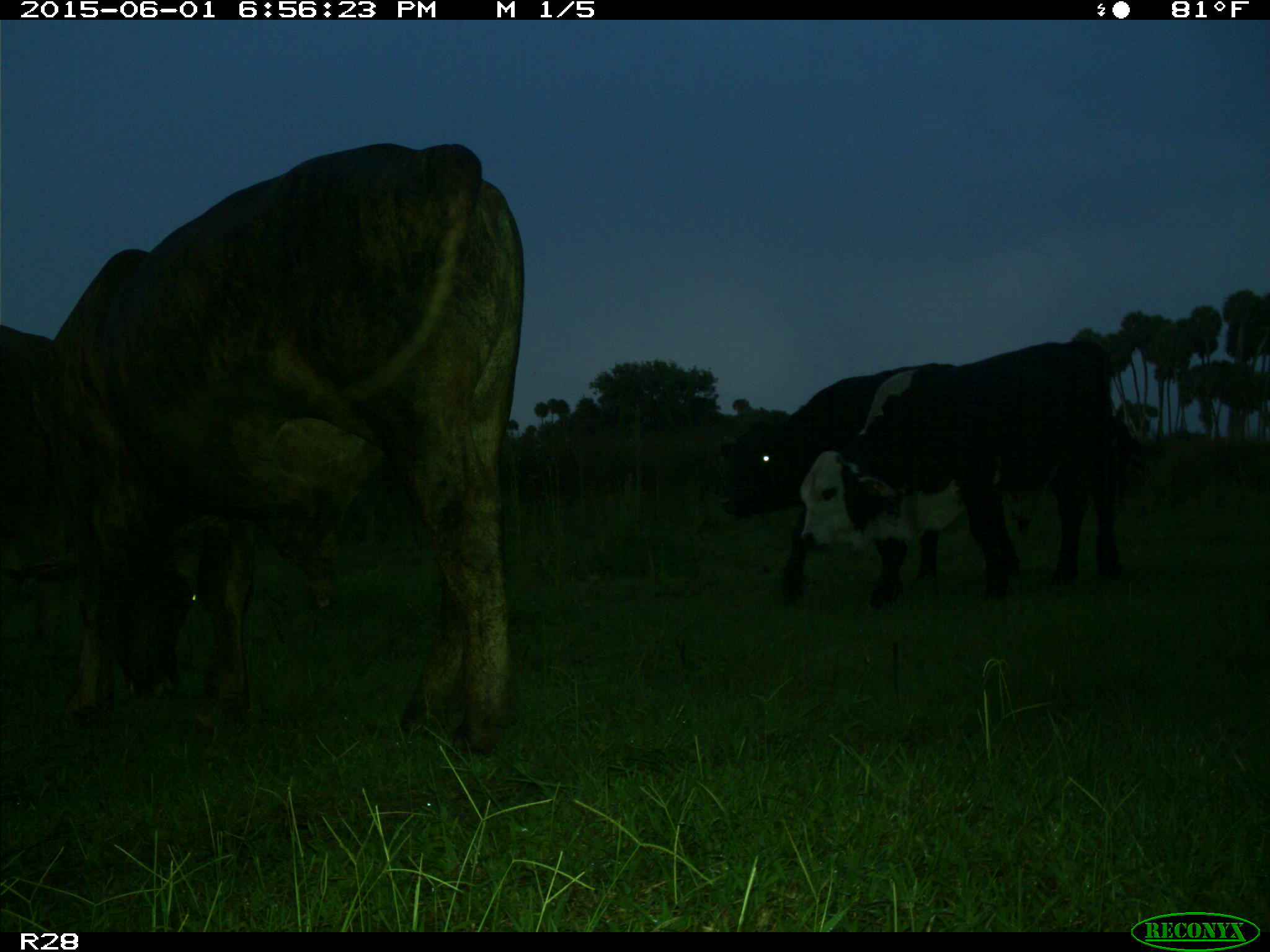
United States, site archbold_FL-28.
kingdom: Animalia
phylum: Chordata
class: Mammalia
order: Artiodactyla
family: Bovidae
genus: Bos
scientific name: Bos taurus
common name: domestic cow